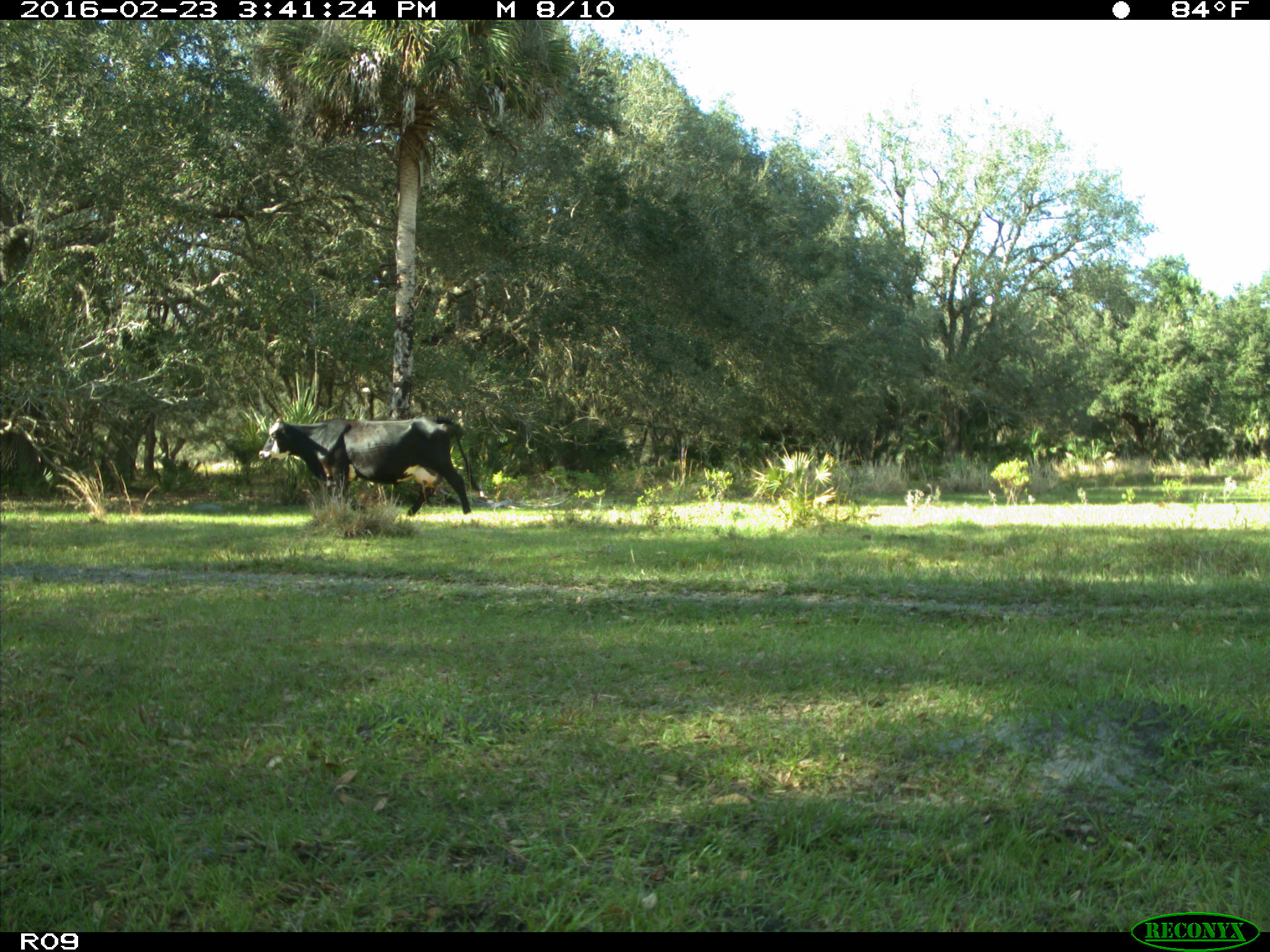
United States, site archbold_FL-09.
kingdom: Animalia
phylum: Chordata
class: Mammalia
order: Artiodactyla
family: Bovidae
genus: Bos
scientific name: Bos taurus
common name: domestic cow